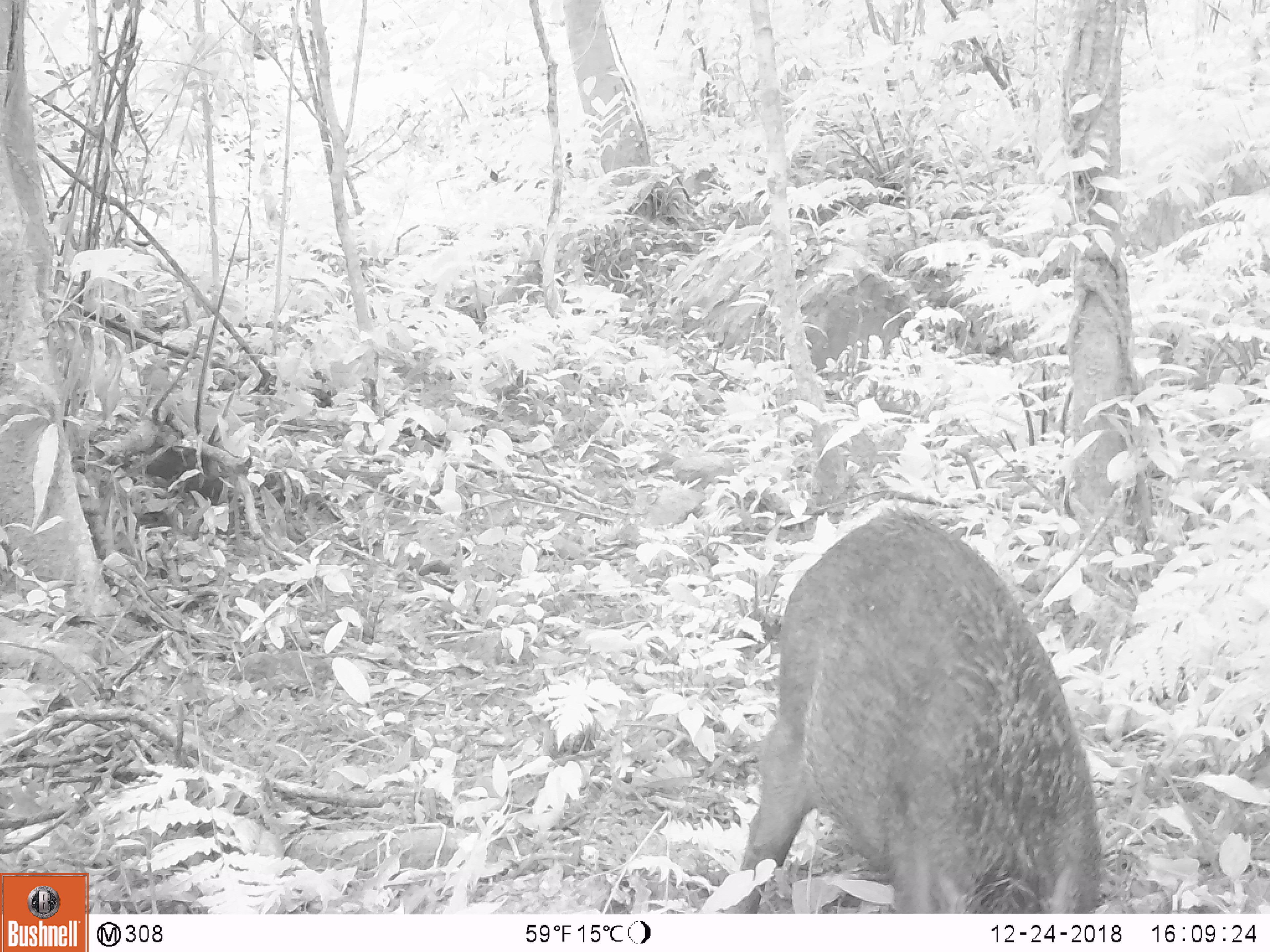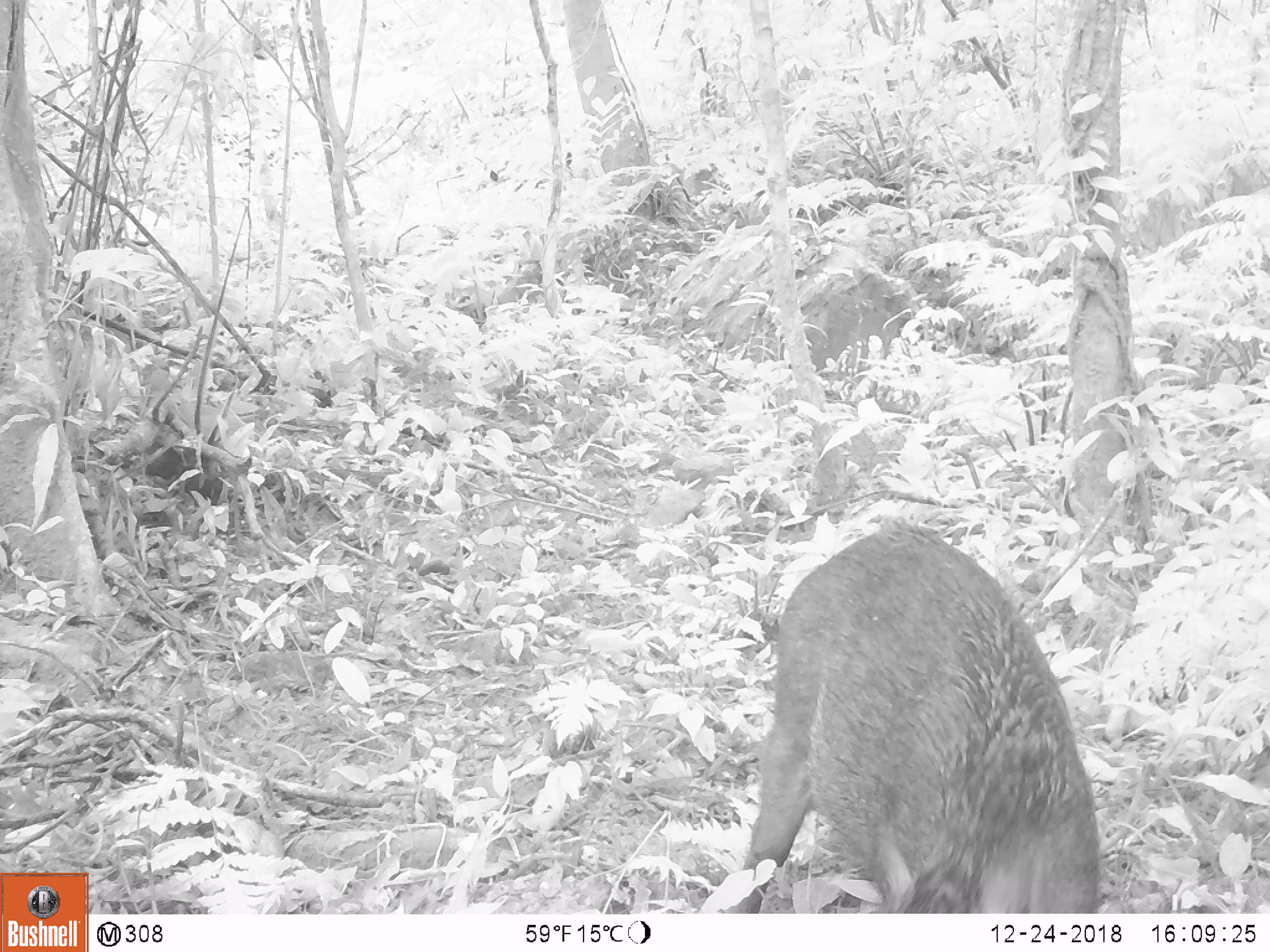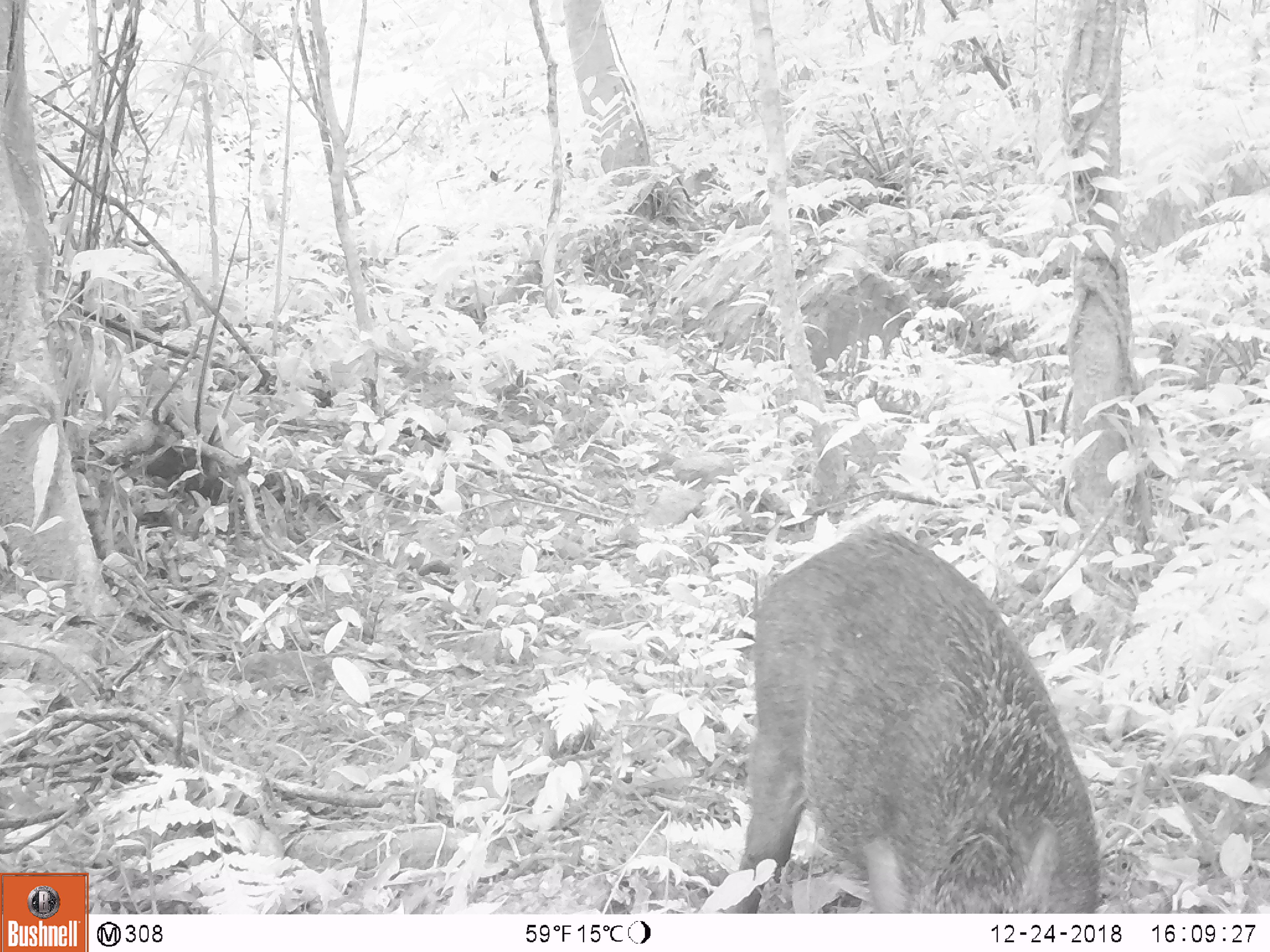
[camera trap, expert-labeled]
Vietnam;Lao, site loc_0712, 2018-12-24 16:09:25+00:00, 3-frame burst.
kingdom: Animalia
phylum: Chordata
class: Mammalia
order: Artiodactyla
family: Suidae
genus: Sus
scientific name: Sus scrofa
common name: eurasian wild pig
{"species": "eurasian wild pig (Sus scrofa)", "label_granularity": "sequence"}